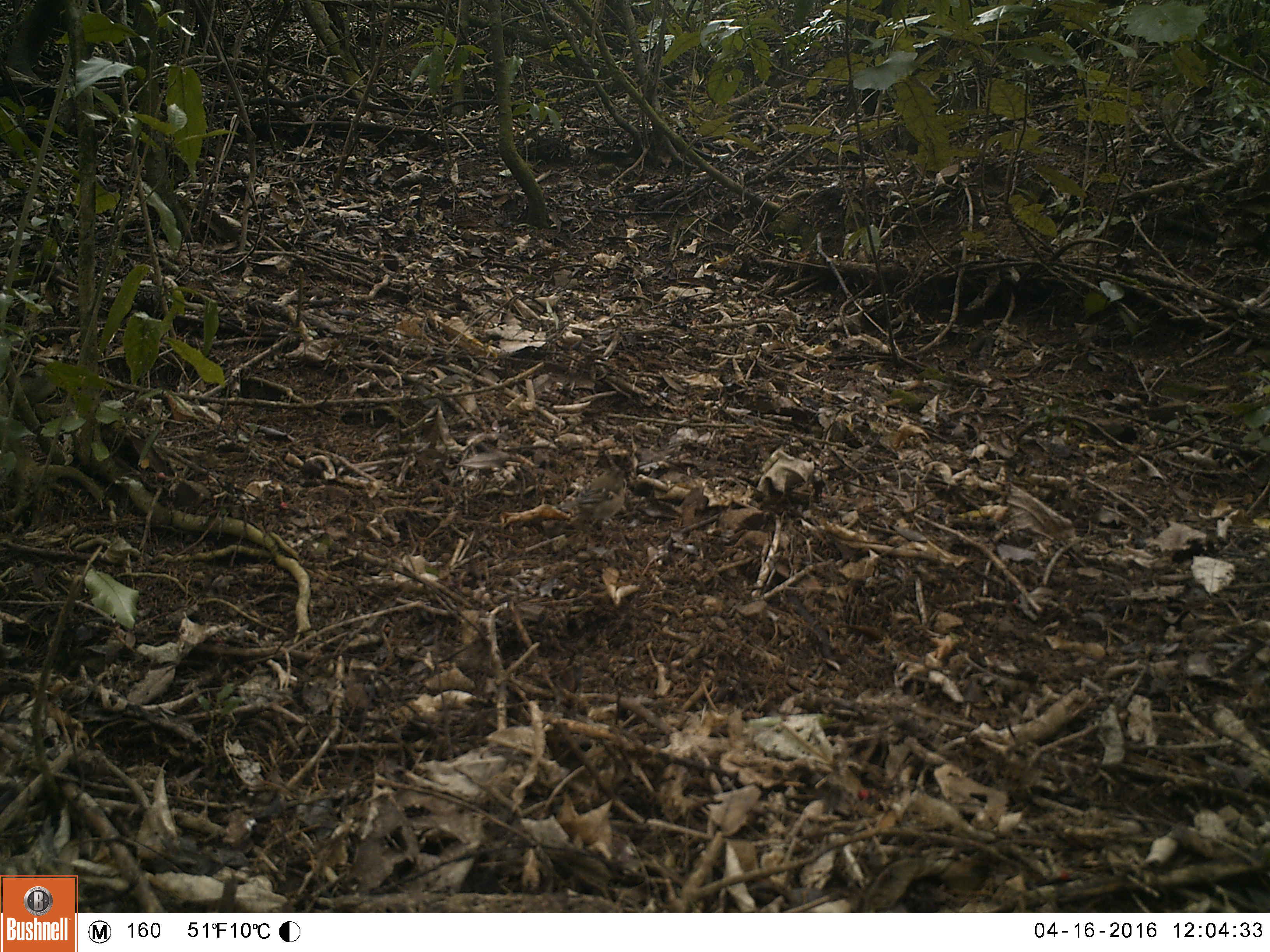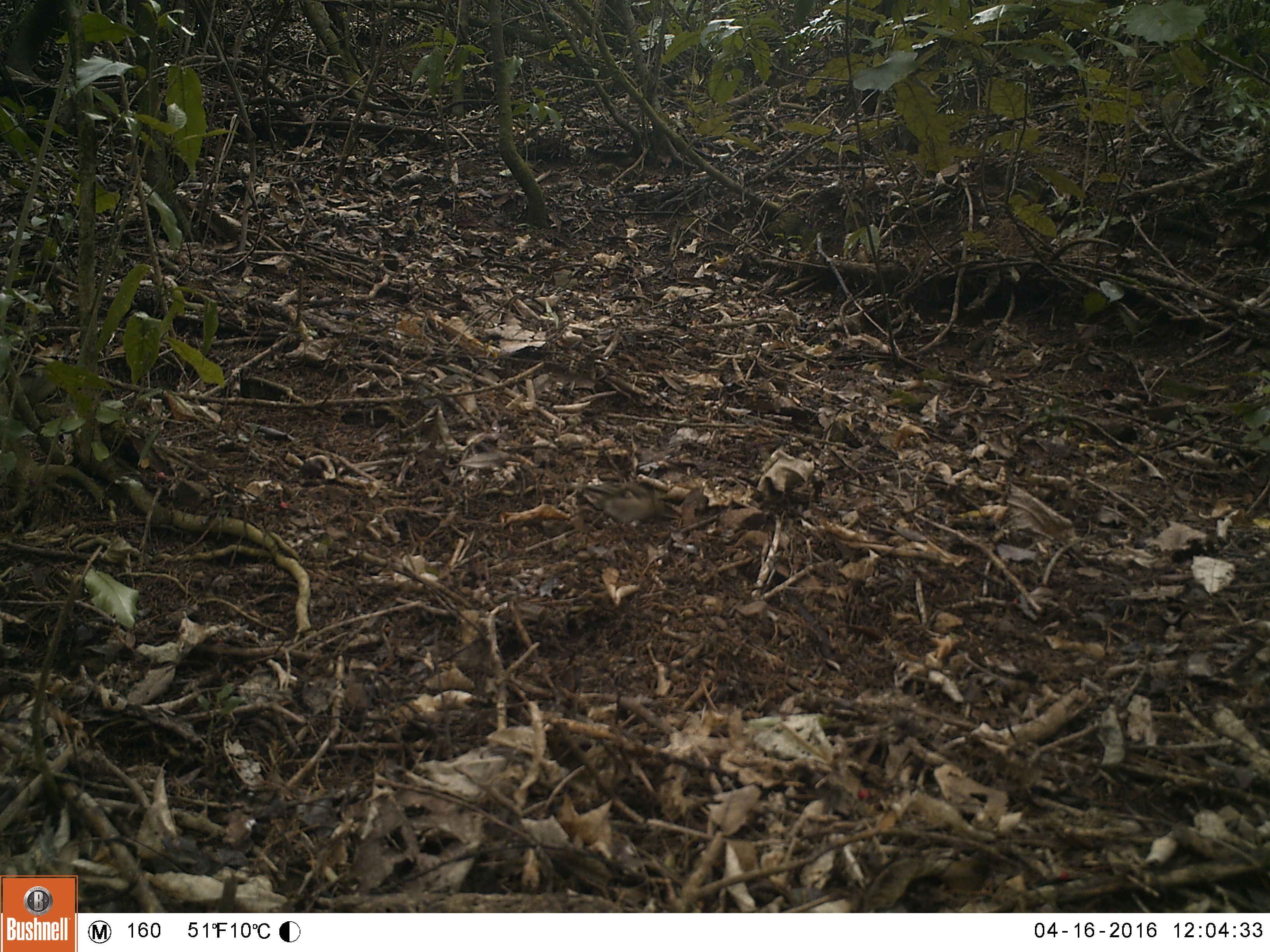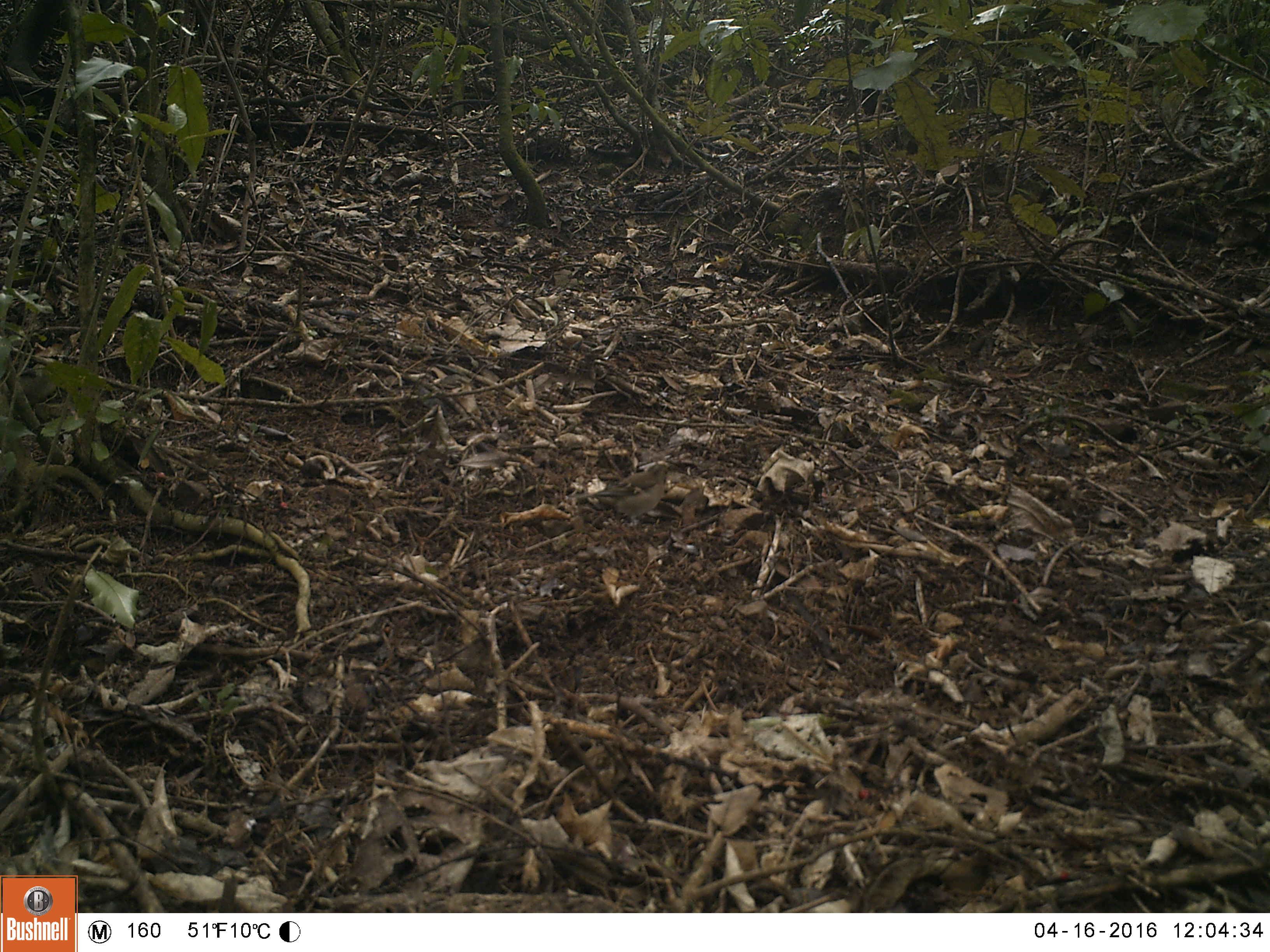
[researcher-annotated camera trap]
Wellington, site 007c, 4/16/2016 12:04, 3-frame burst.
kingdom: Animalia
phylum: Chordata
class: Aves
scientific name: Aves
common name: bird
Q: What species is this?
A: Bird (Aves).